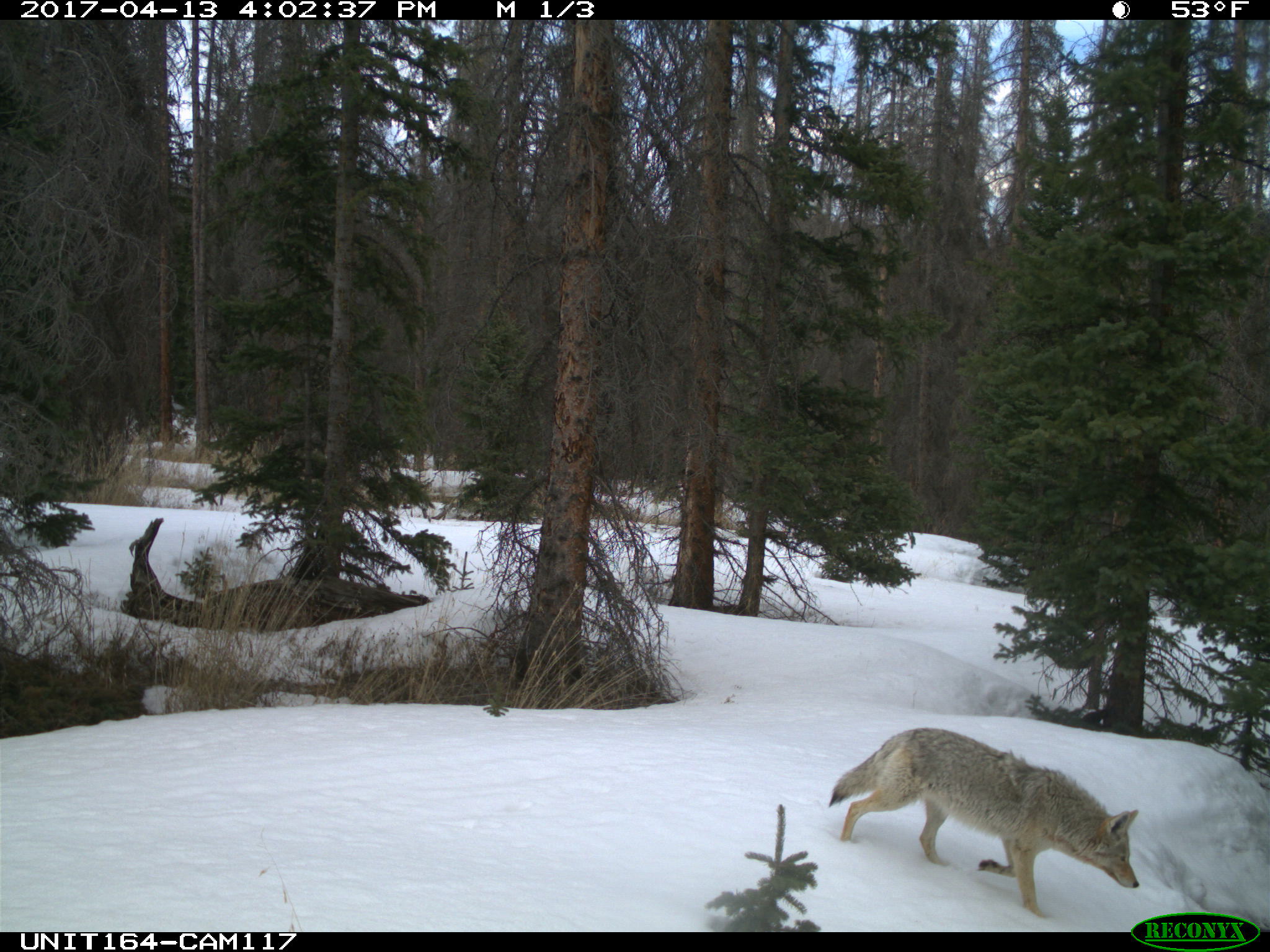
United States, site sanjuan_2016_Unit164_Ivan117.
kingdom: Animalia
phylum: Chordata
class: Mammalia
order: Carnivora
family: Canidae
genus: Canis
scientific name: Canis latrans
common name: coyote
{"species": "Canis latrans (coyote)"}